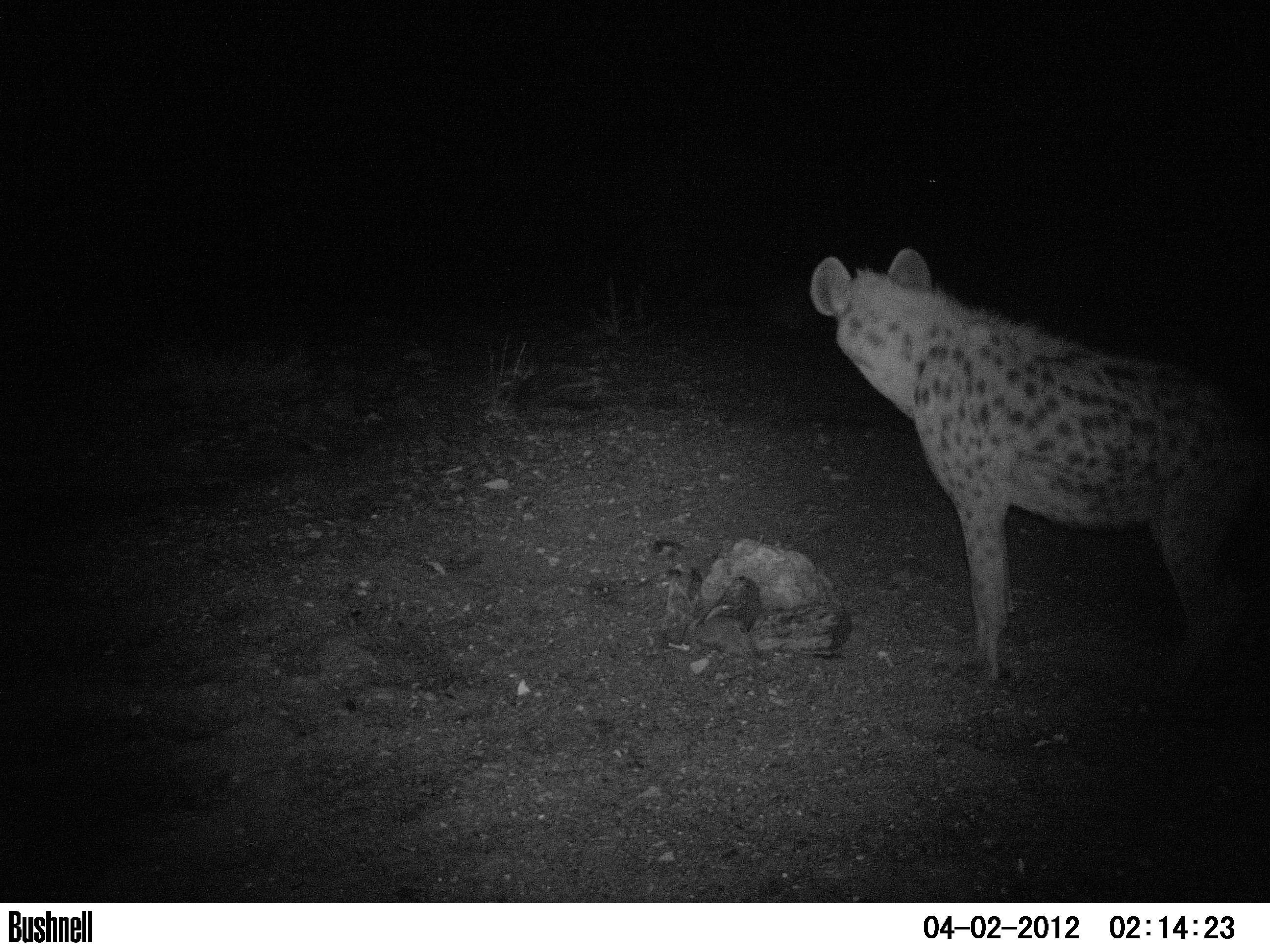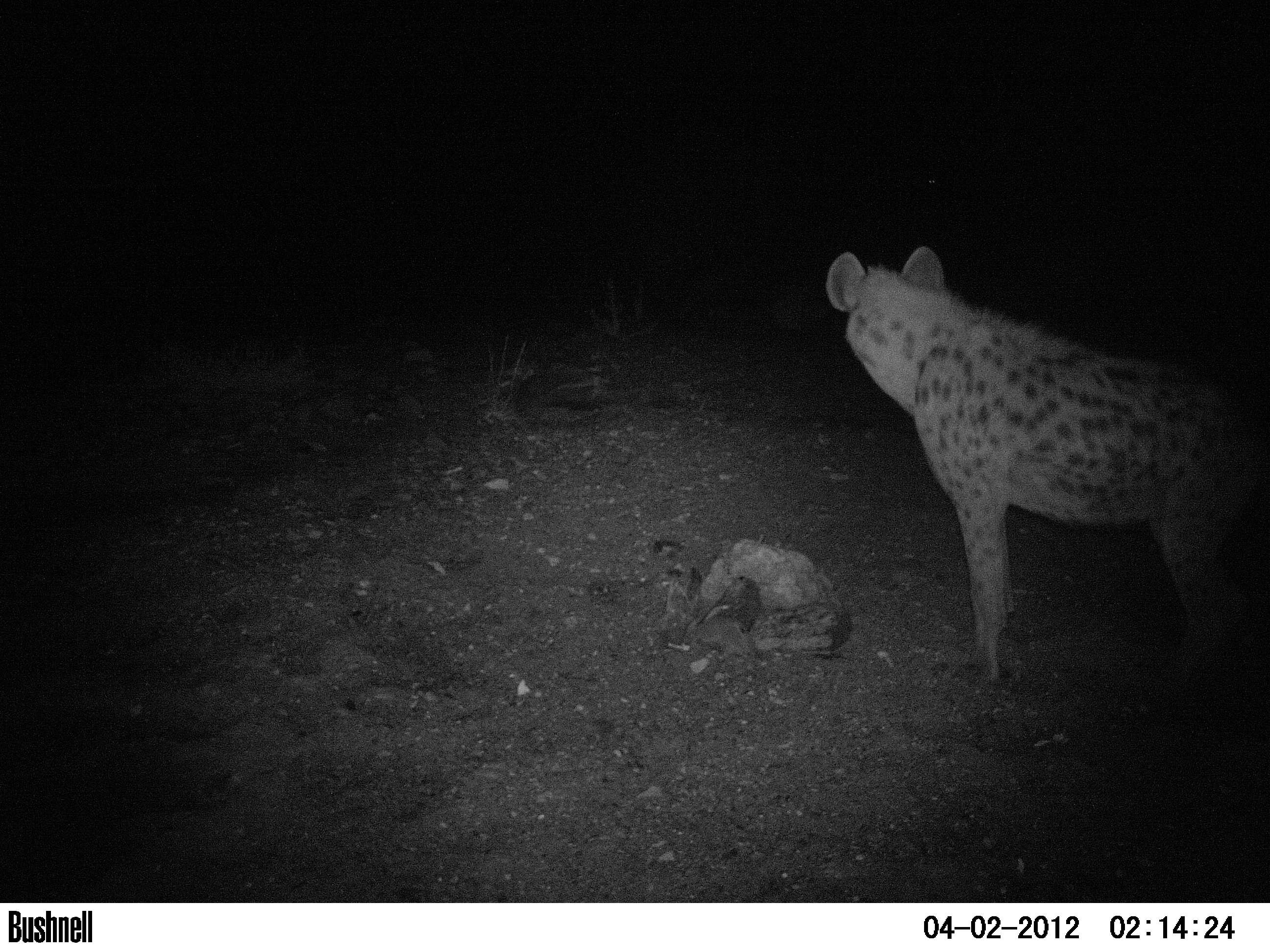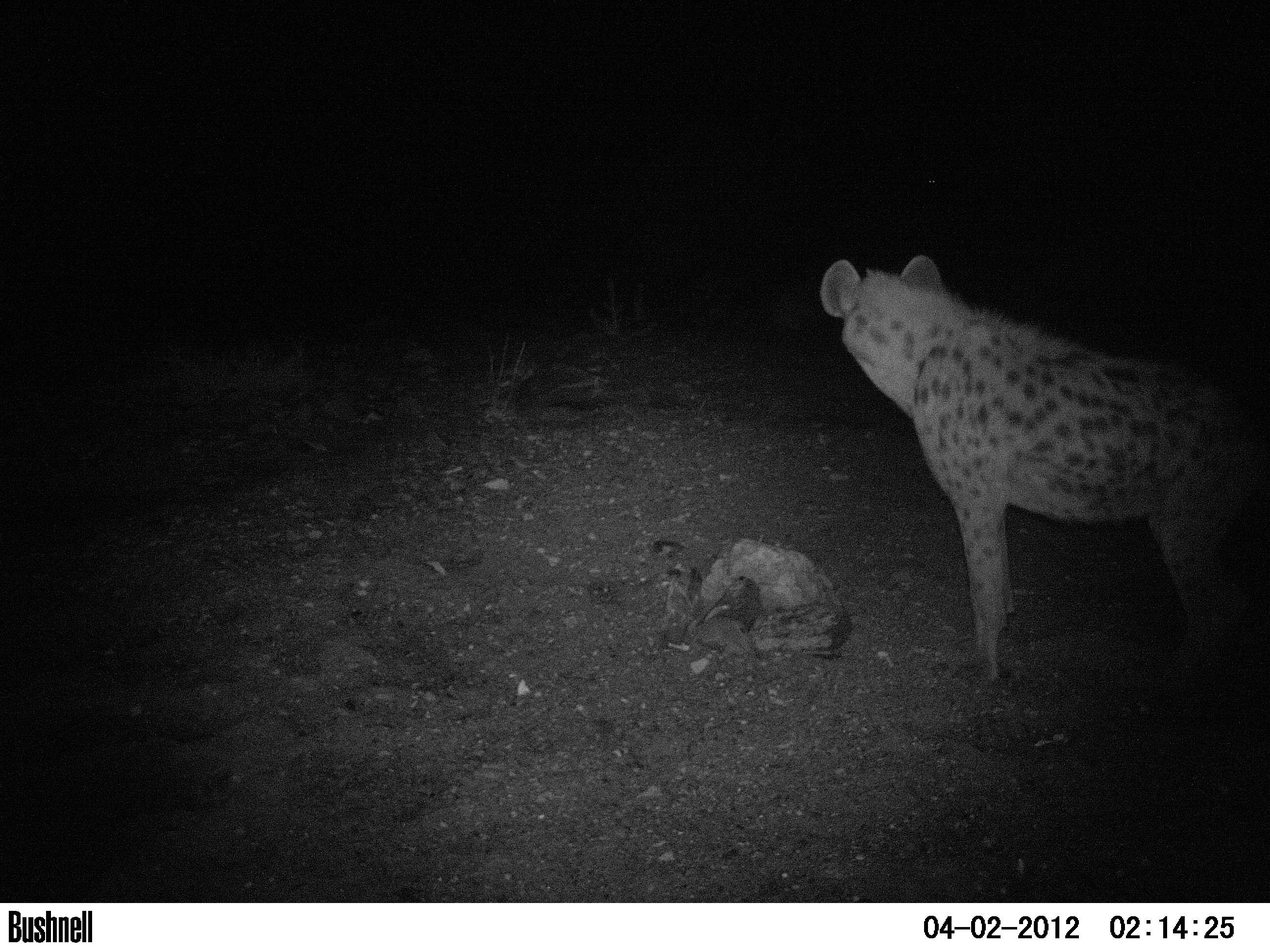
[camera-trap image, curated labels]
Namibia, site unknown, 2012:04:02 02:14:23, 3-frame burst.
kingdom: Animalia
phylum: Chordata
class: Mammalia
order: Carnivora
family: Hyaenidae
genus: Crocuta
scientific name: Crocuta crocuta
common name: spotted hyena